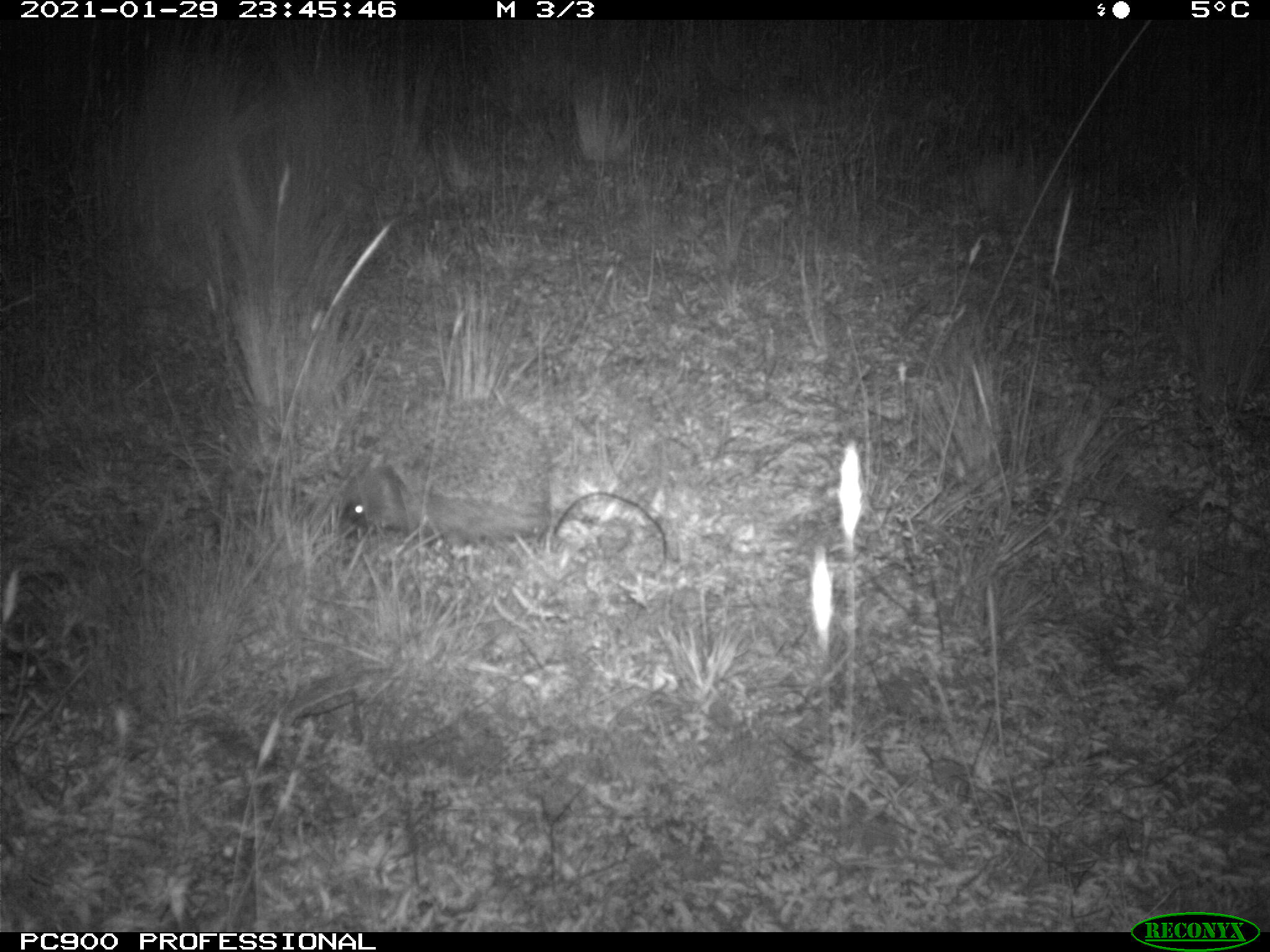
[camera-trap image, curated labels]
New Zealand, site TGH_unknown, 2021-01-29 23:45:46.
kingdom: Animalia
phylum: Chordata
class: Mammalia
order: Eulipotyphla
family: Erinaceidae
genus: Erinaceus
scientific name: Erinaceus europaeus europaeus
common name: european hedgehog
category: hedgehog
Hedgehog (european hedgehog) (Erinaceus europaeus europaeus).